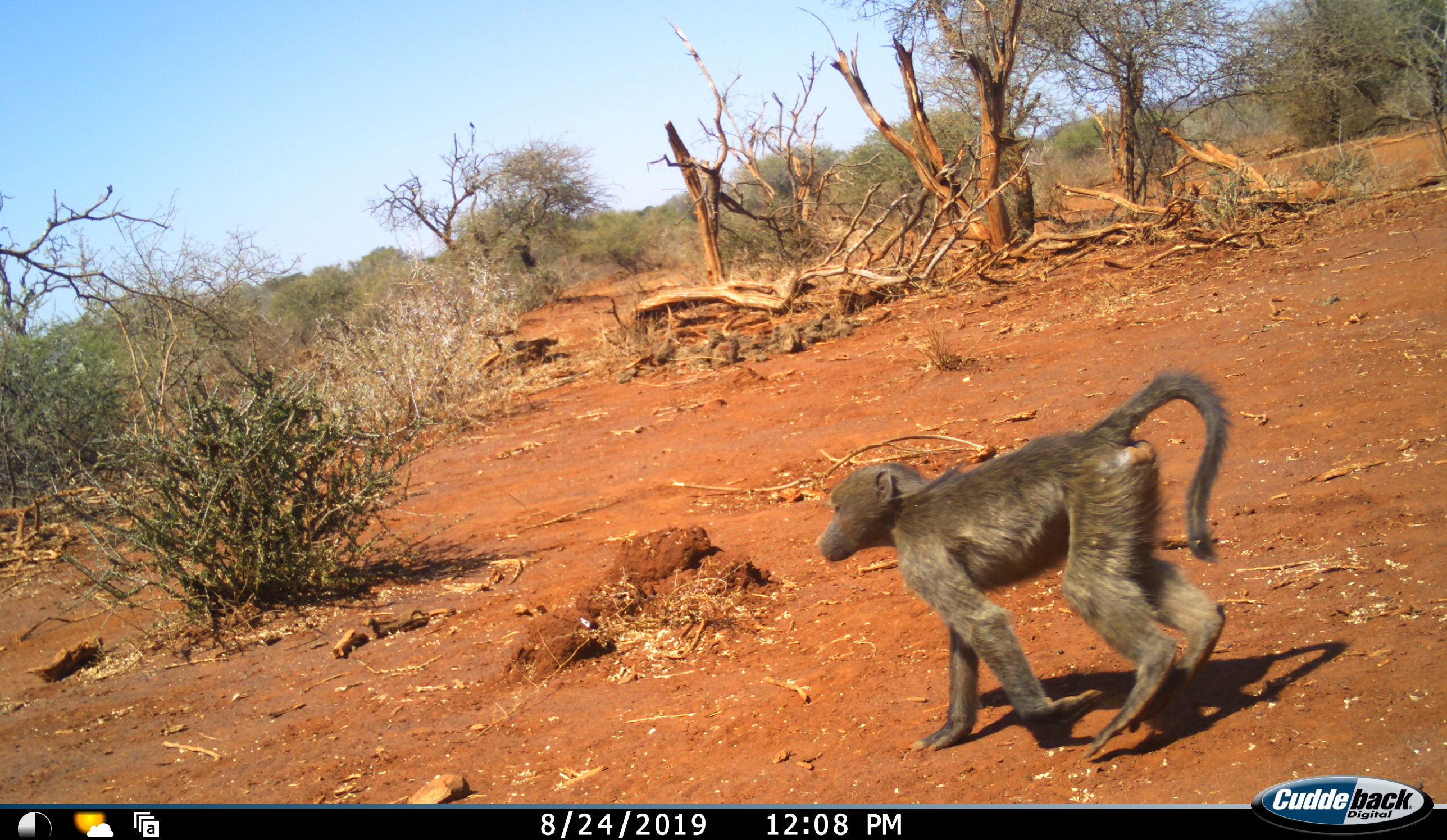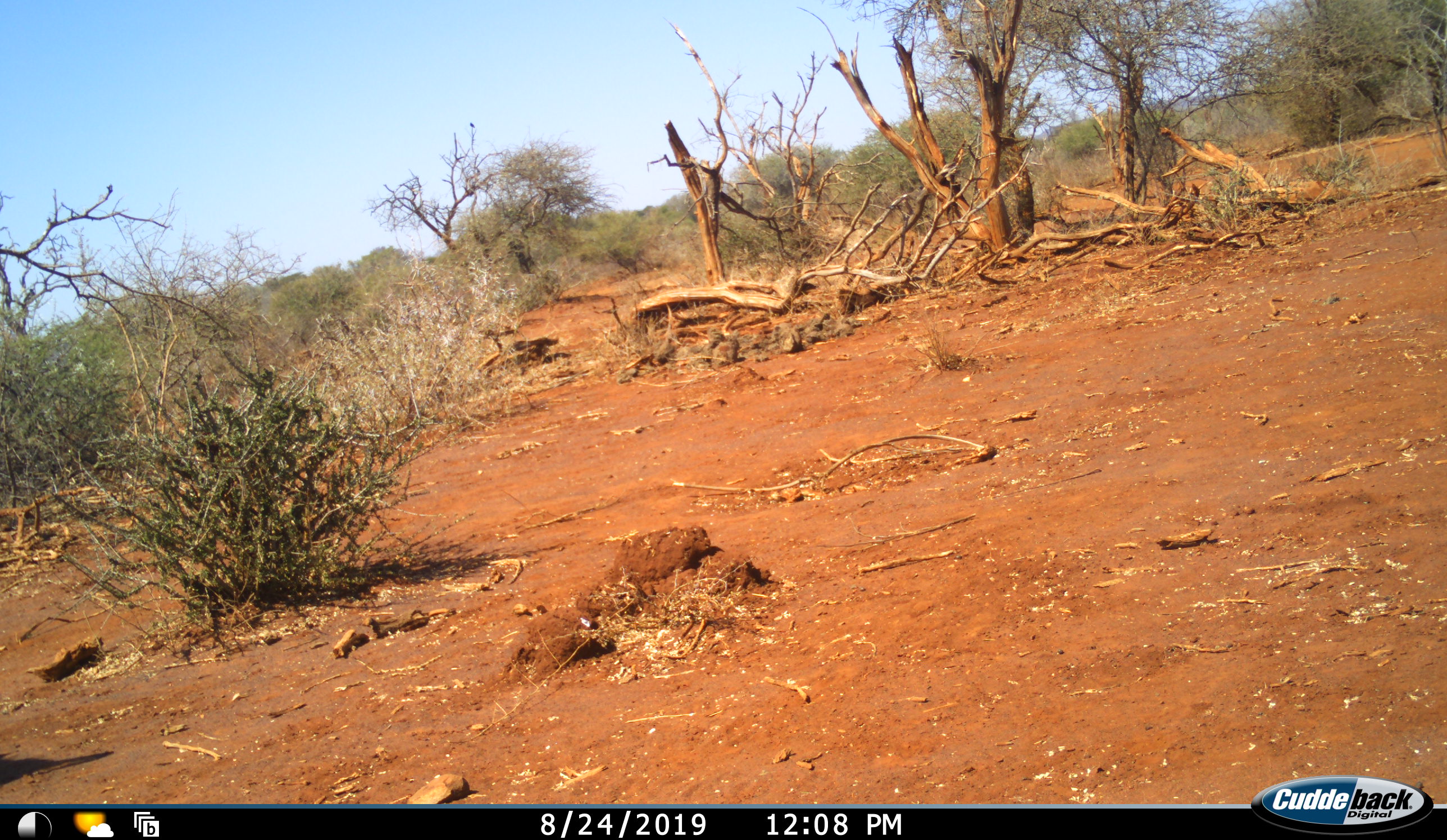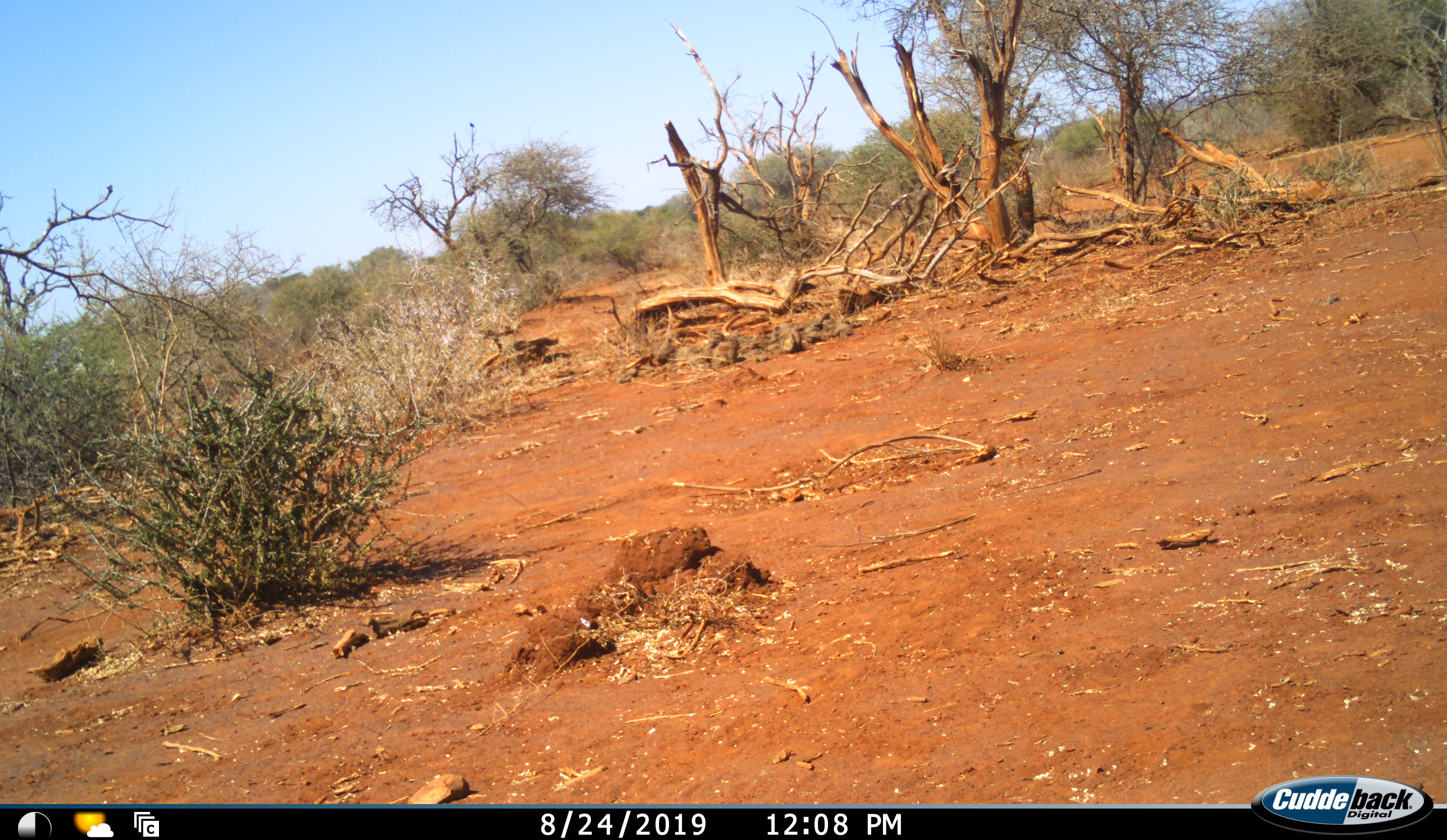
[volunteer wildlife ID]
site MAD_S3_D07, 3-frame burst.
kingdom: Animalia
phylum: Chordata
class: Mammalia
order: Primates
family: Cercopithecidae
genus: Papio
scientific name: Papio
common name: baboon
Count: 1.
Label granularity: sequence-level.